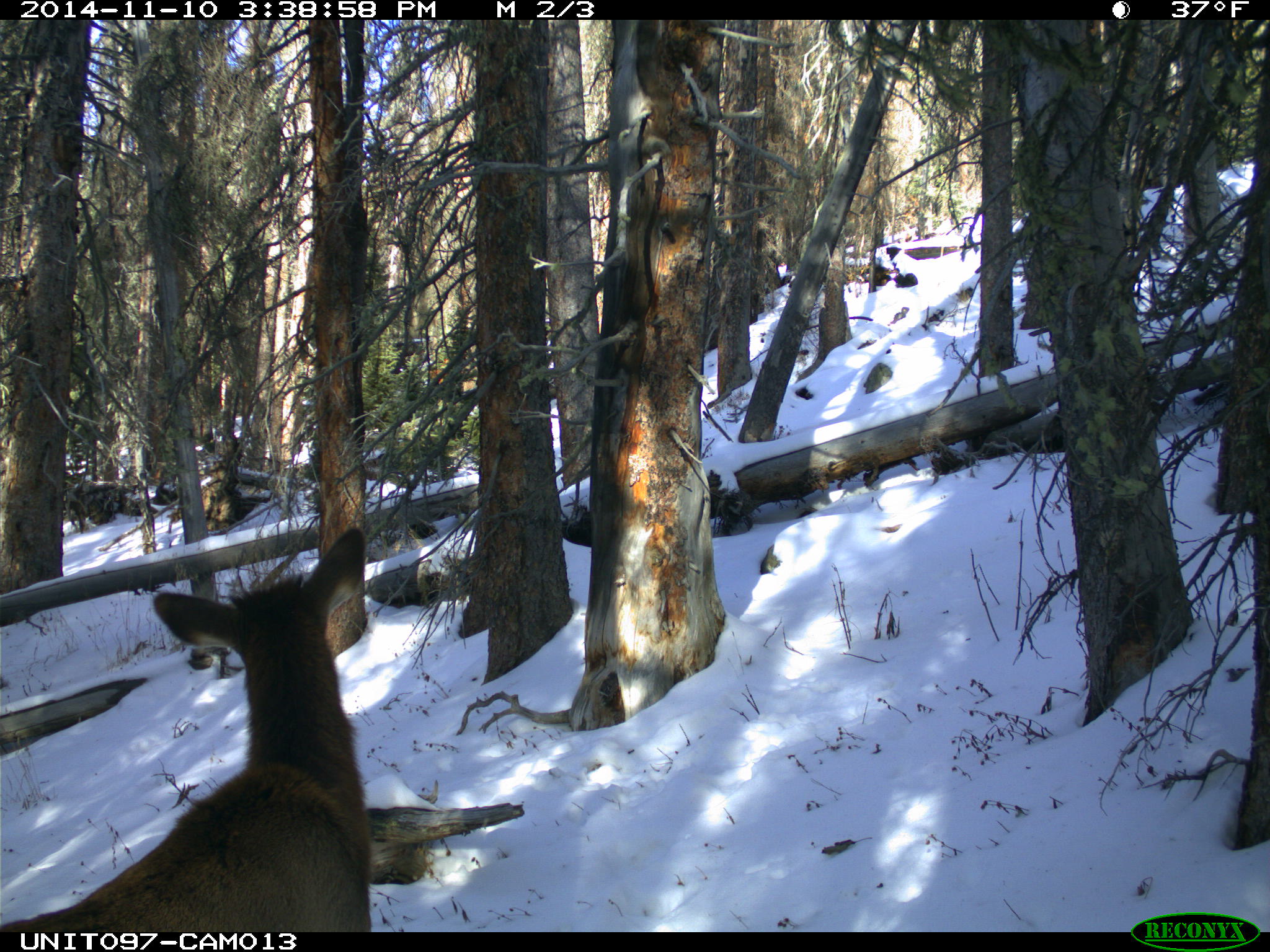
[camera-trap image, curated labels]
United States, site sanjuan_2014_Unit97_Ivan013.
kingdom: Animalia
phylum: Chordata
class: Mammalia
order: Artiodactyla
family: Cervidae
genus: Cervus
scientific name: Cervus elaphus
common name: red deer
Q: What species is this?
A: Cervus elaphus (red deer).